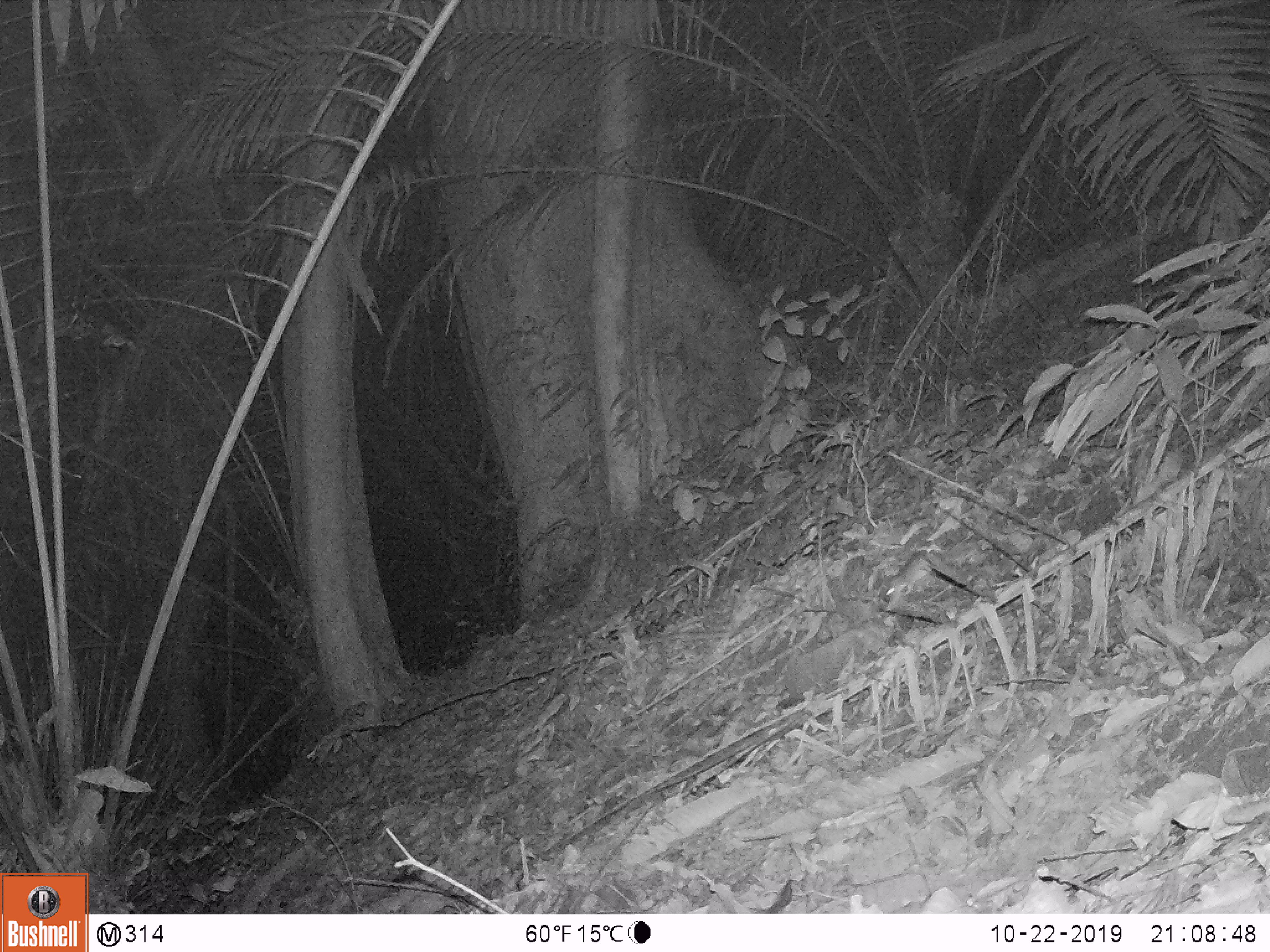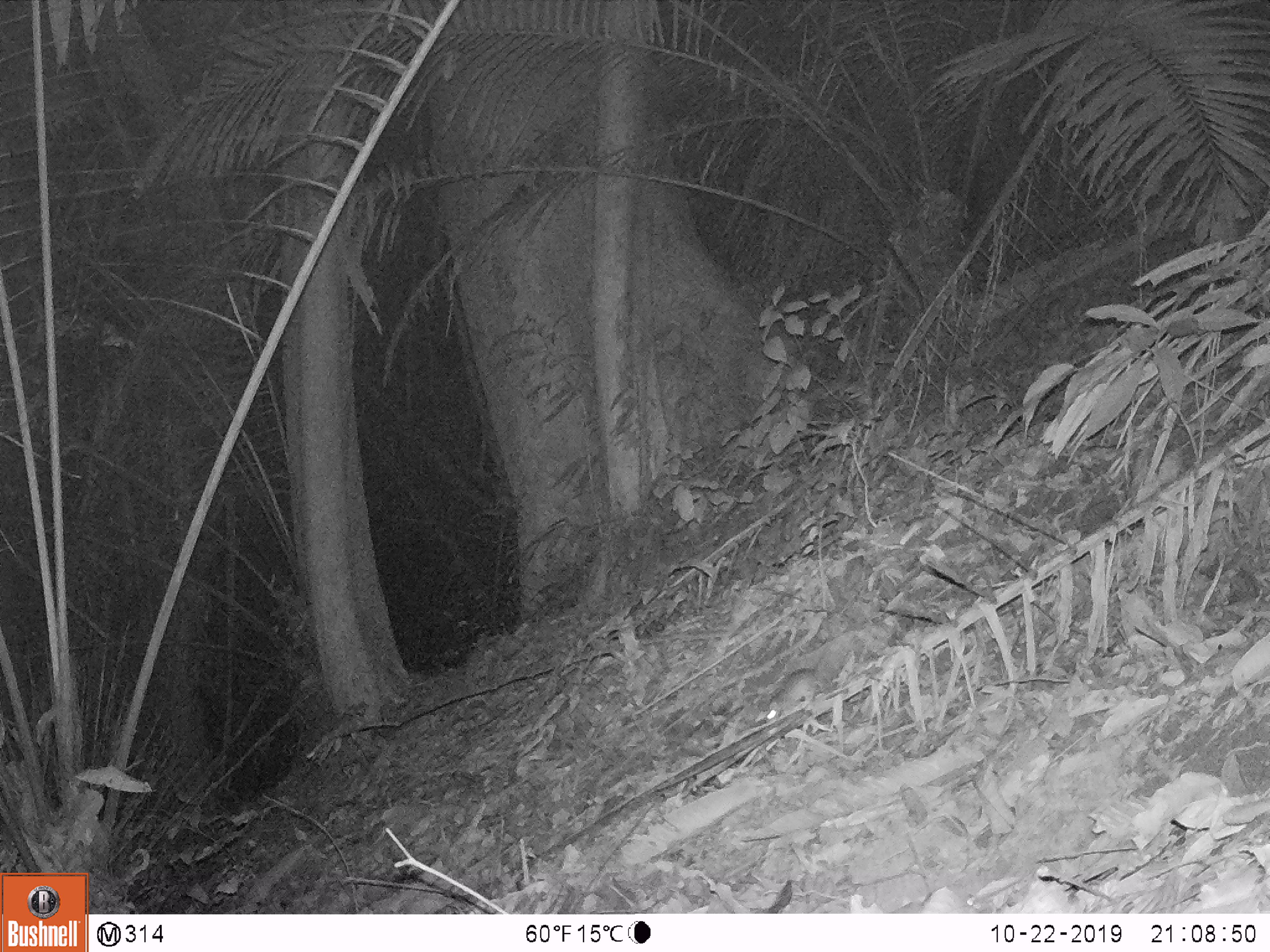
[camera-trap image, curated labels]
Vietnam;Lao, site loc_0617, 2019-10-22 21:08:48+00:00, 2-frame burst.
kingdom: Animalia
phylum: Chordata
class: Mammalia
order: Rodentia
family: Muridae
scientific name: Muridae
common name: old-world mice and rats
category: unidentified murid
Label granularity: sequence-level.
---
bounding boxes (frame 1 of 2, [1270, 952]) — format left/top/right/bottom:
unidentified murid: 883/546/940/611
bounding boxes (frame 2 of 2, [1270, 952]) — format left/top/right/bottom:
unidentified murid: 765/665/819/722